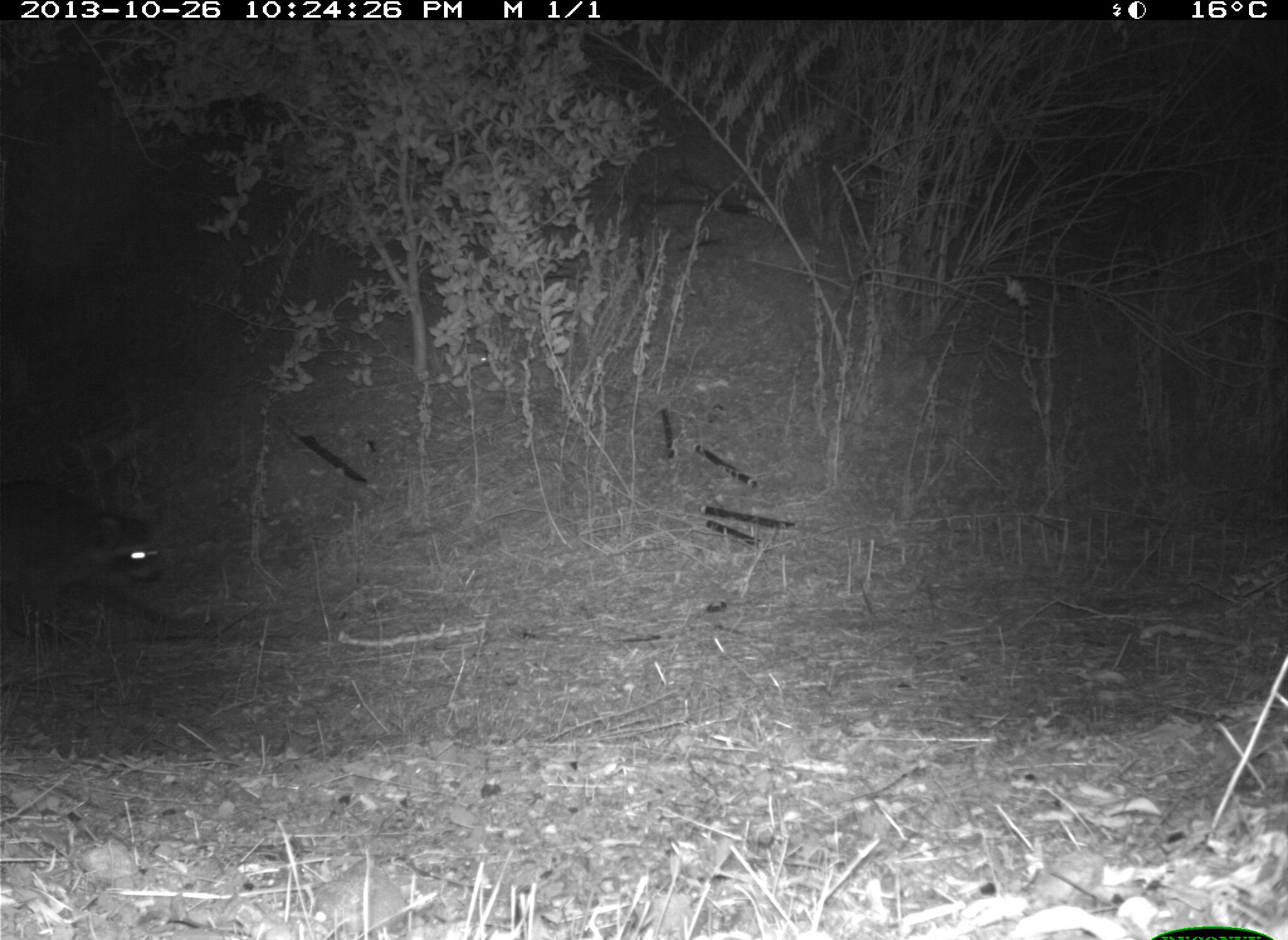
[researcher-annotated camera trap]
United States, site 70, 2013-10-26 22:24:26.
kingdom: Animalia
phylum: Chordata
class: Mammalia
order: Carnivora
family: Procyonidae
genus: Procyon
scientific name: Procyon lotor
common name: raccoon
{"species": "raccoon (Procyon lotor)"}